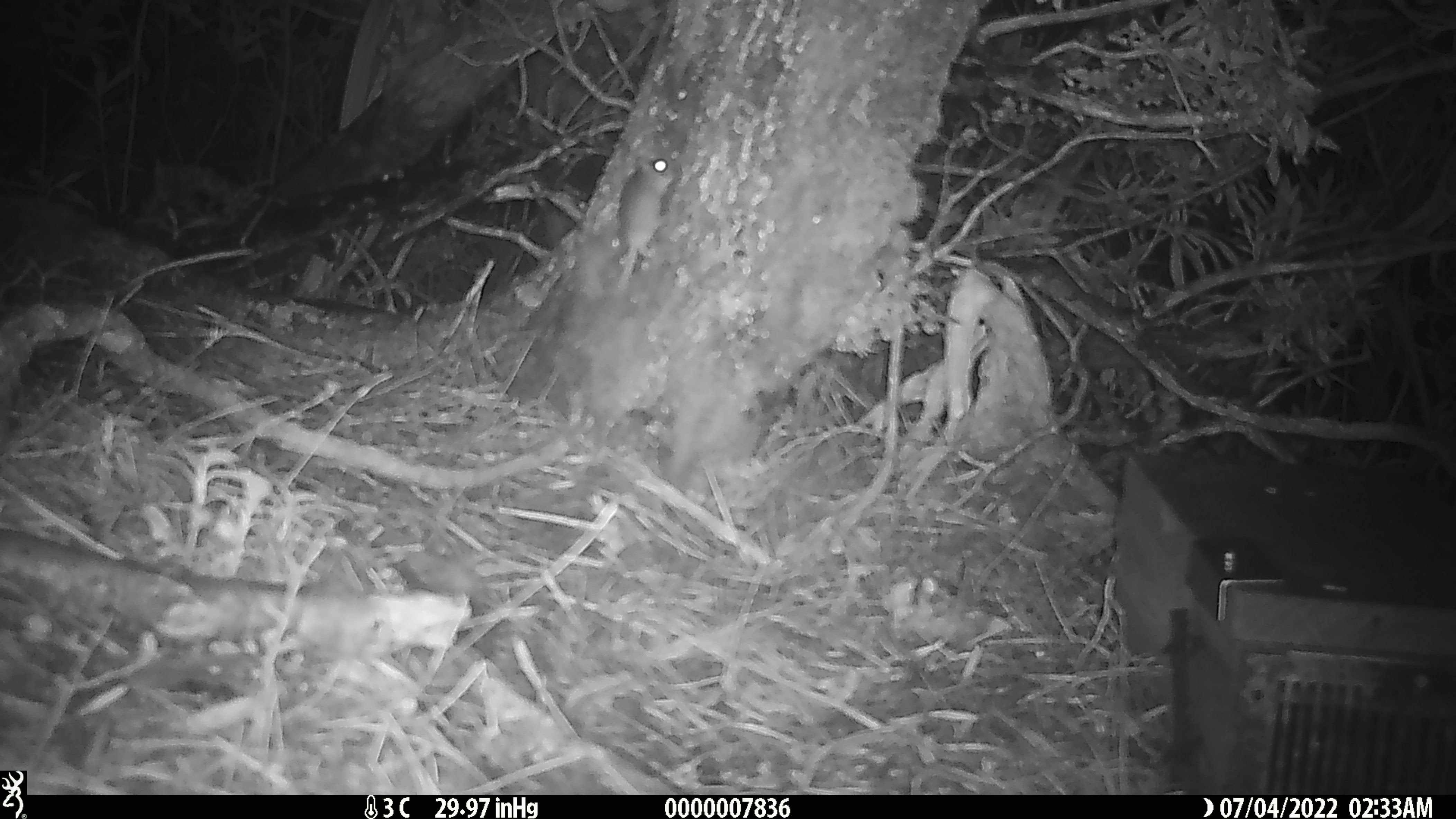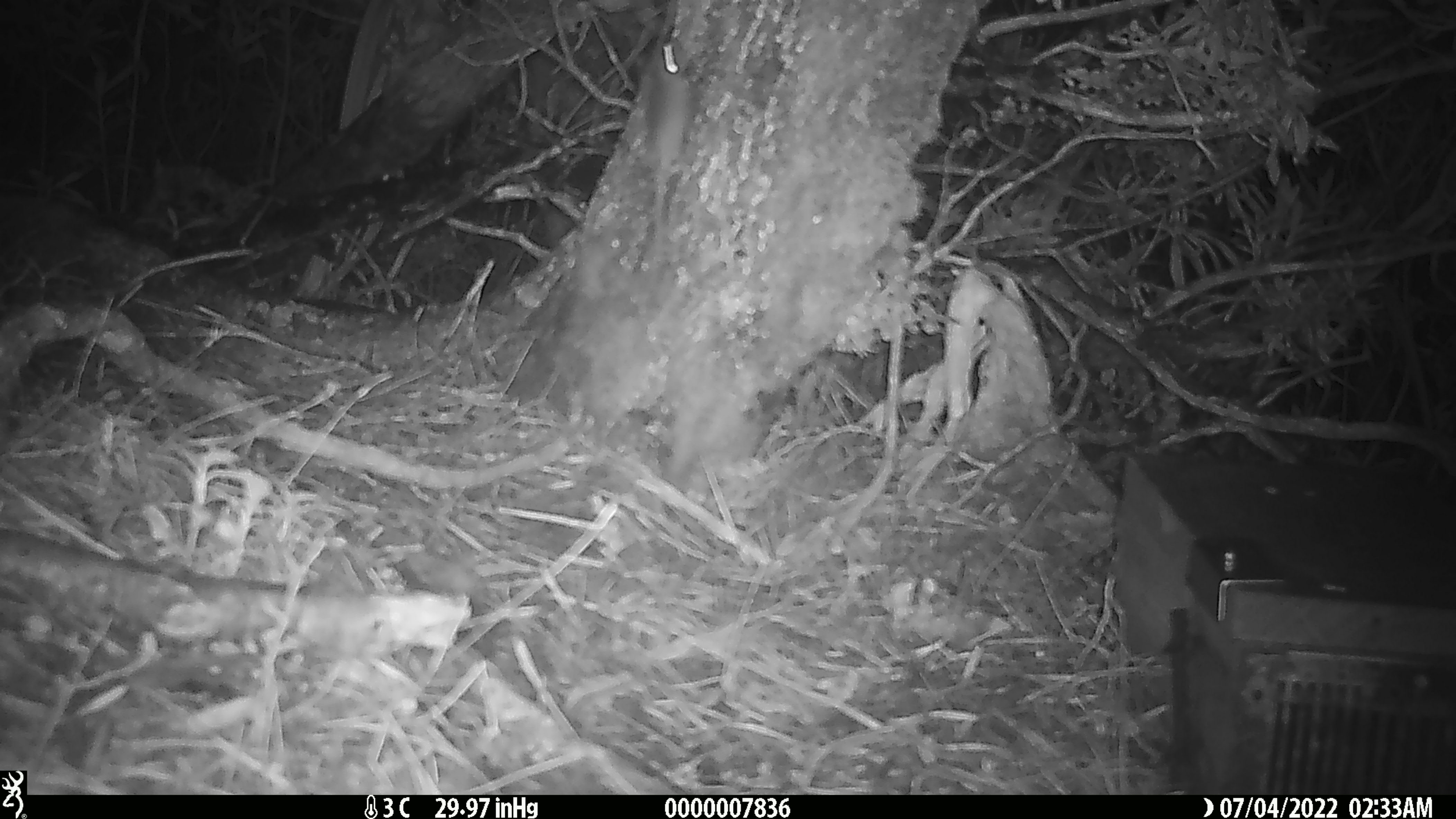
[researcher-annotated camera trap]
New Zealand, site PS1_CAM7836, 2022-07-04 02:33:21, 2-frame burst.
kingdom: Animalia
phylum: Chordata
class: Mammalia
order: Rodentia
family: Muridae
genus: Mus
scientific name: Mus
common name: mouse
Mouse (Mus).